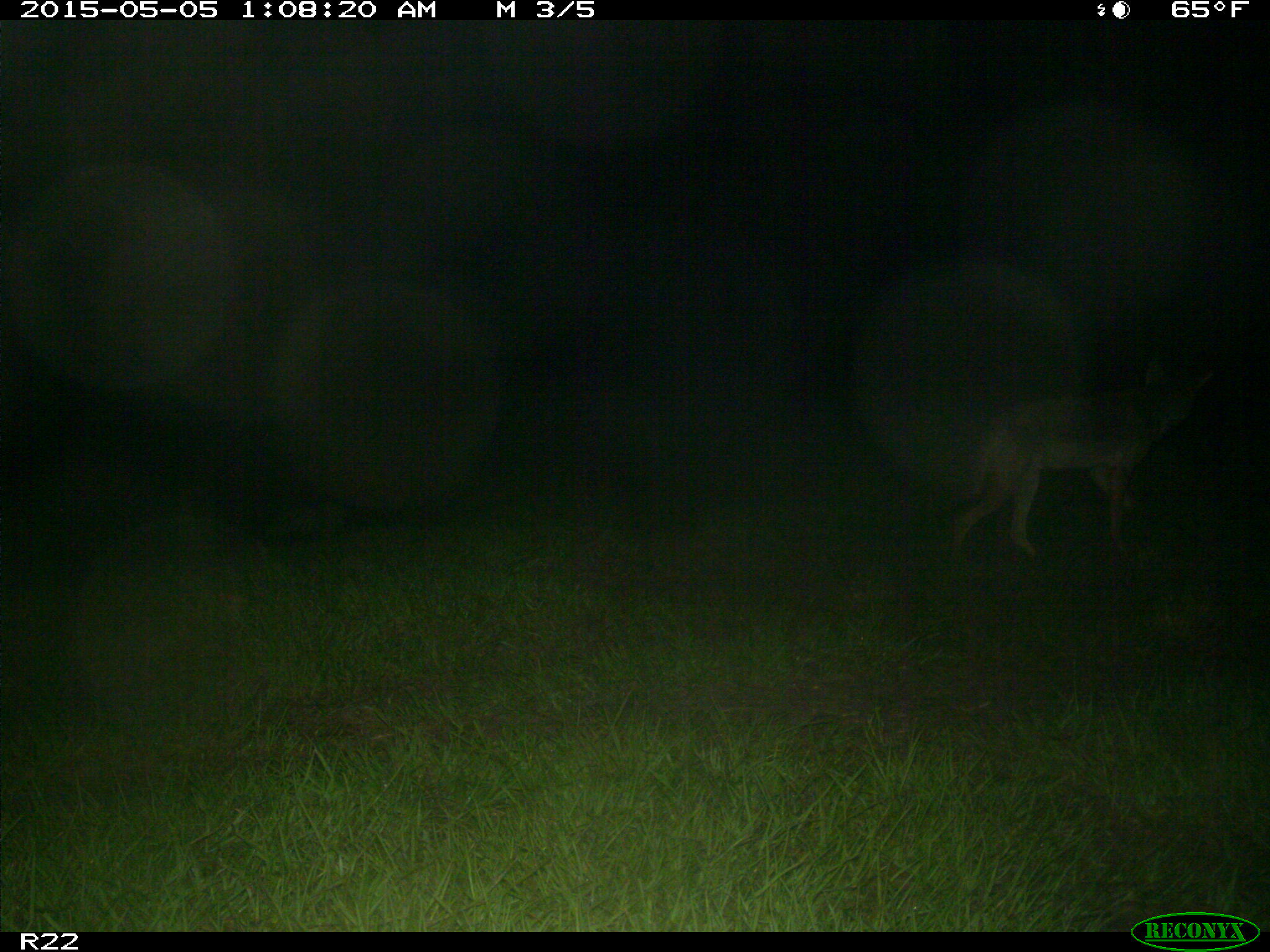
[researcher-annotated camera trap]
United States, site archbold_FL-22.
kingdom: Animalia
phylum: Chordata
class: Mammalia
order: Carnivora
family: Canidae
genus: Canis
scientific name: Canis latrans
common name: coyote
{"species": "Canis latrans (coyote)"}